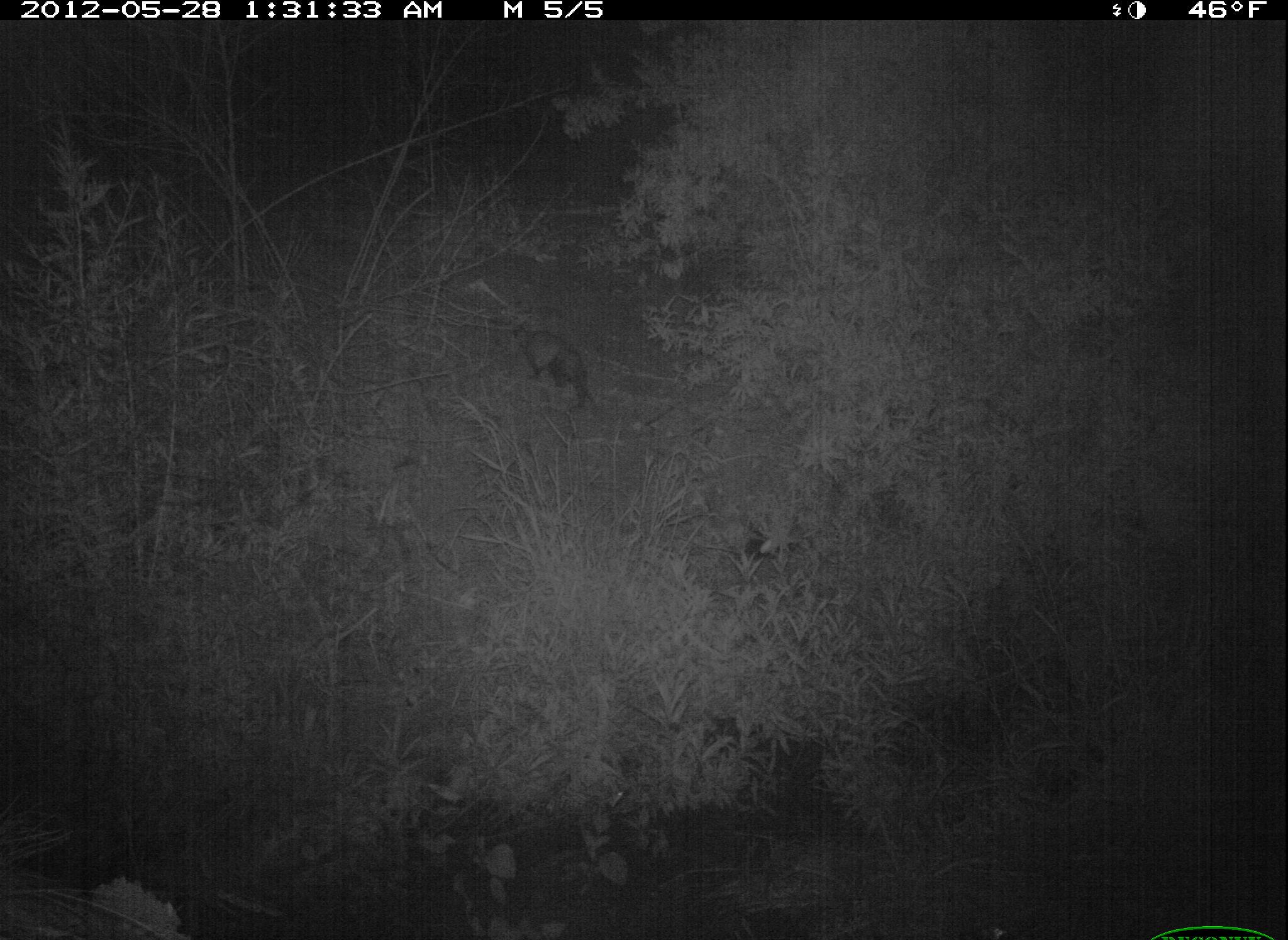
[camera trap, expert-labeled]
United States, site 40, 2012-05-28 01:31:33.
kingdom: Animalia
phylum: Chordata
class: Mammalia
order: Didelphimorphia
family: Didelphidae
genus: Didelphis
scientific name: Didelphis virginiana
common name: virginia opossum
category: opossum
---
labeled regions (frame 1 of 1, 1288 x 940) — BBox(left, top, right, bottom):
opossum: BBox(501, 301, 617, 427)